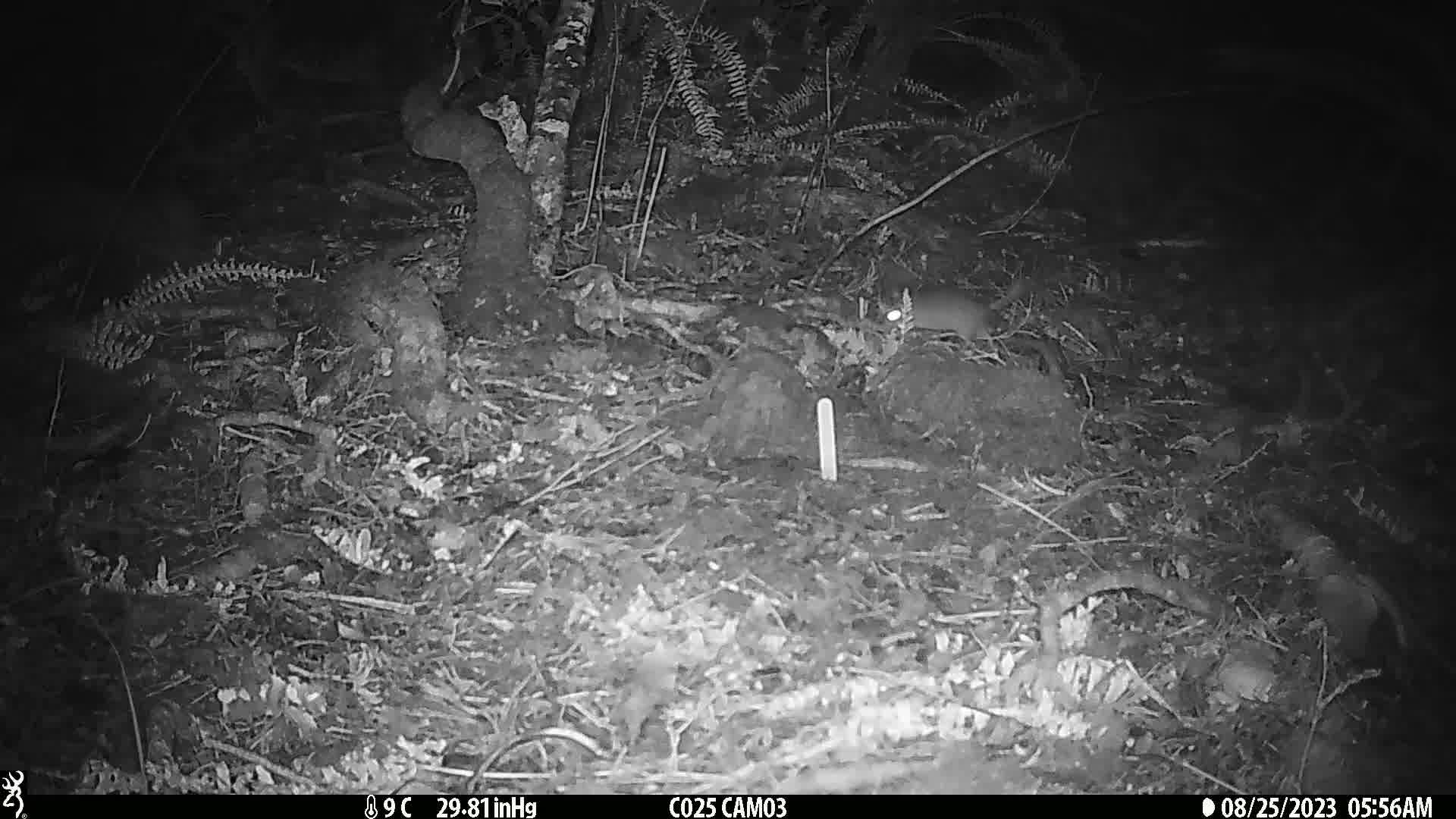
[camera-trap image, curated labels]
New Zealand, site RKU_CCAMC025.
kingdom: Animalia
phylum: Chordata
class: Mammalia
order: Rodentia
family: Muridae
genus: Rattus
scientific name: Rattus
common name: rat